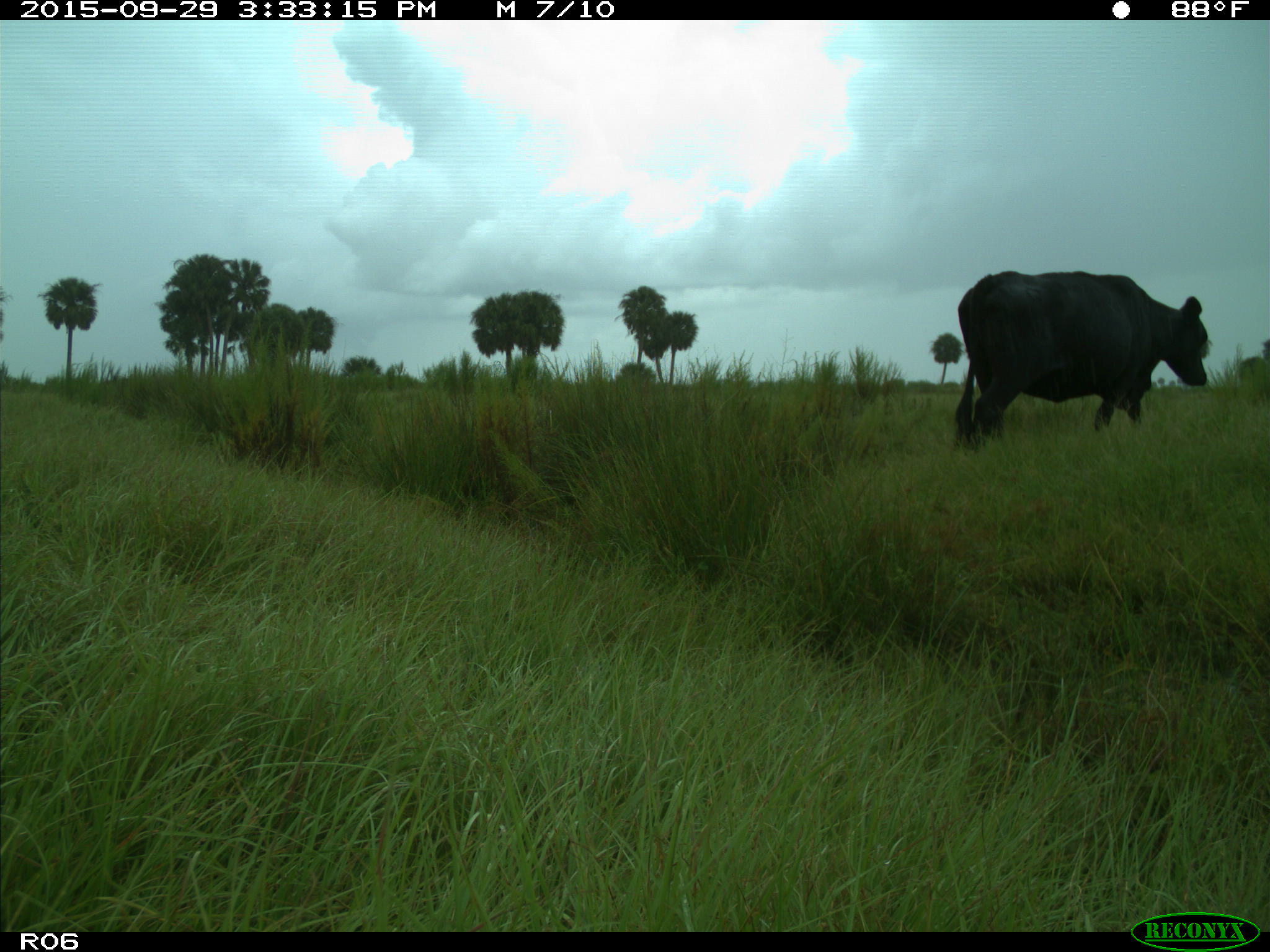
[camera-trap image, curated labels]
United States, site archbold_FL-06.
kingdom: Animalia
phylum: Chordata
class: Mammalia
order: Artiodactyla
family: Bovidae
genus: Bos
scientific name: Bos taurus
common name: domestic cow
Bos taurus (domestic cow).